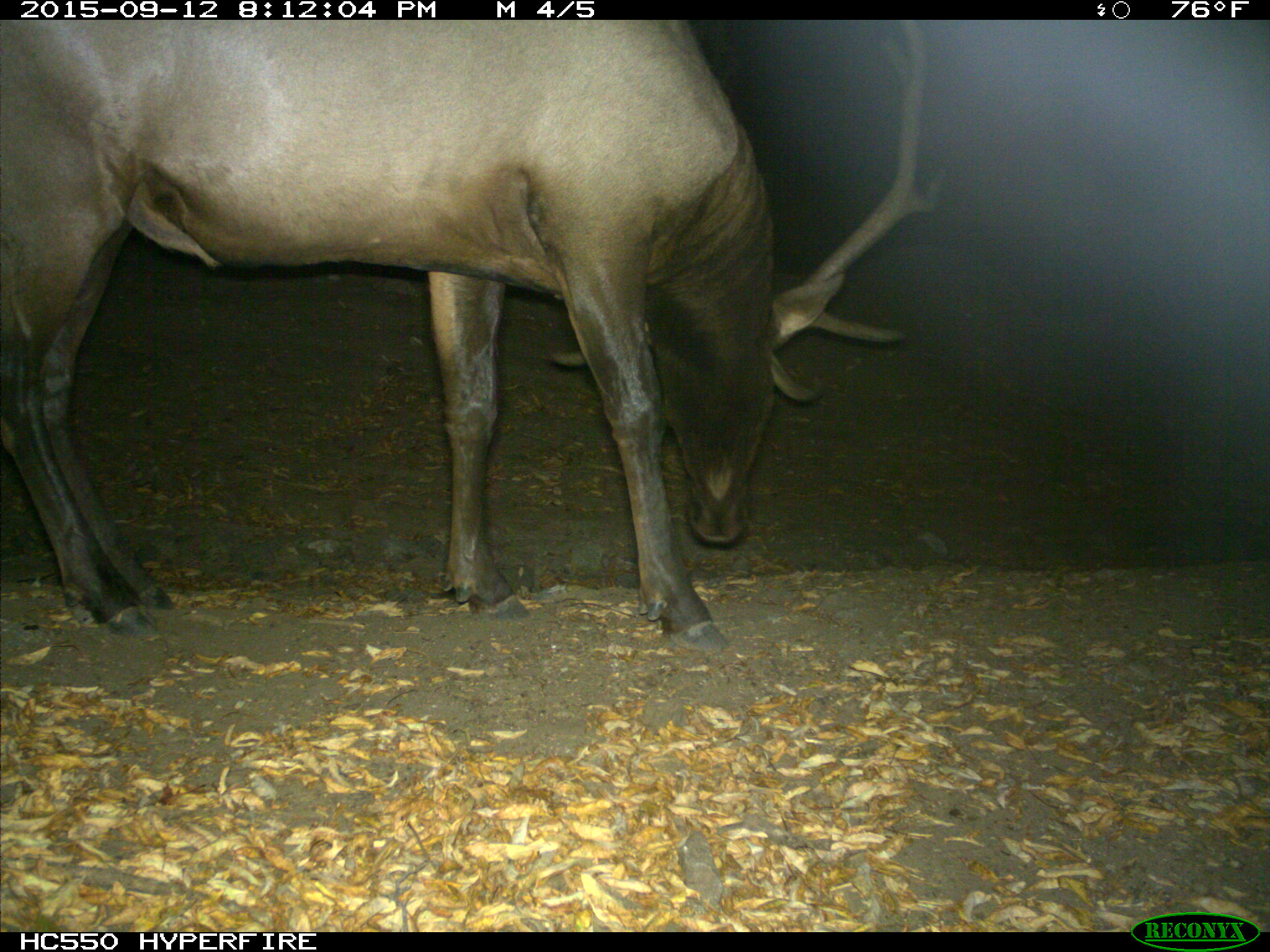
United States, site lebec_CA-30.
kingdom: Animalia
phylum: Chordata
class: Mammalia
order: Artiodactyla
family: Cervidae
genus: Cervus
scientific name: Cervus canadensis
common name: elk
Cervus canadensis (elk).